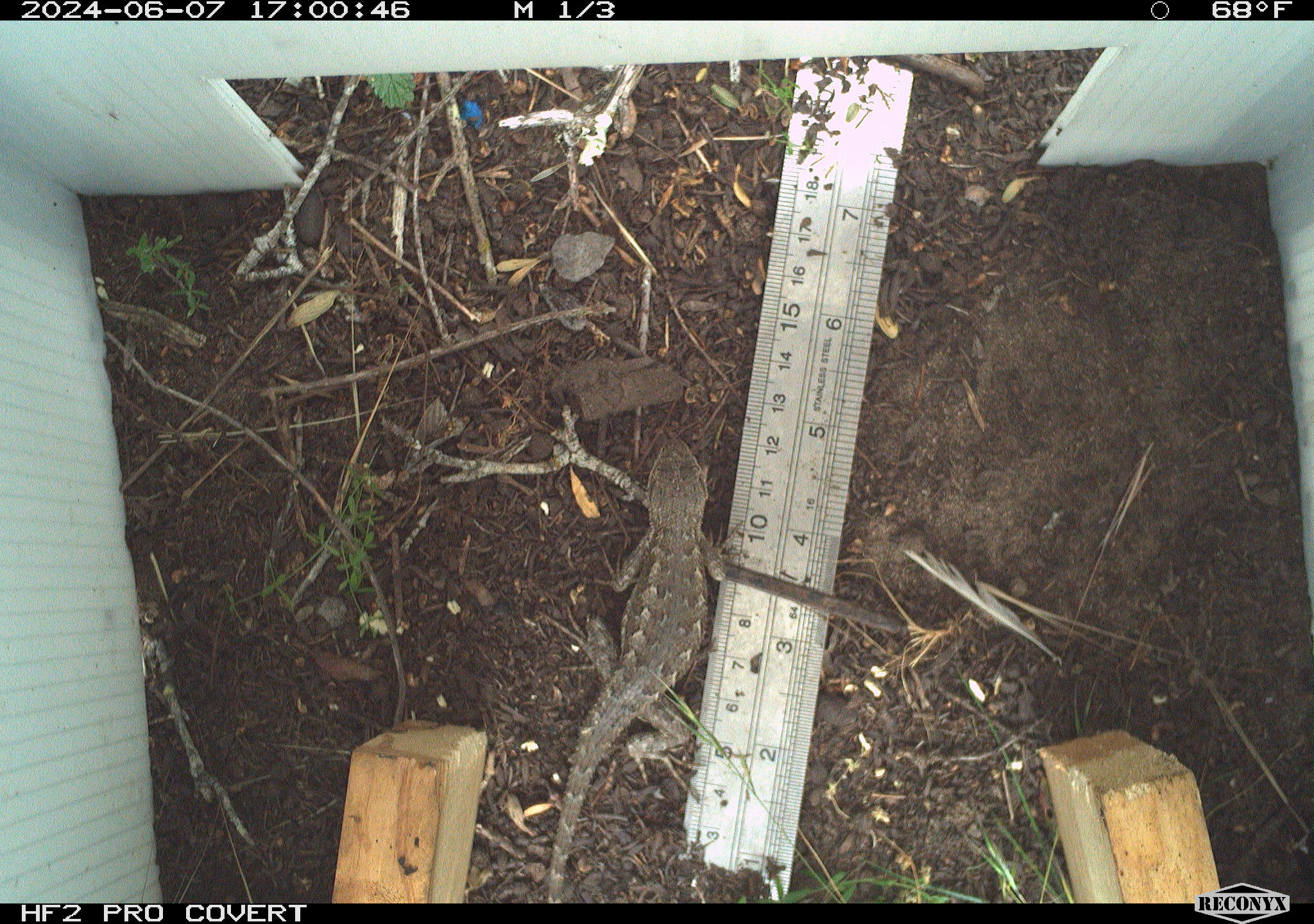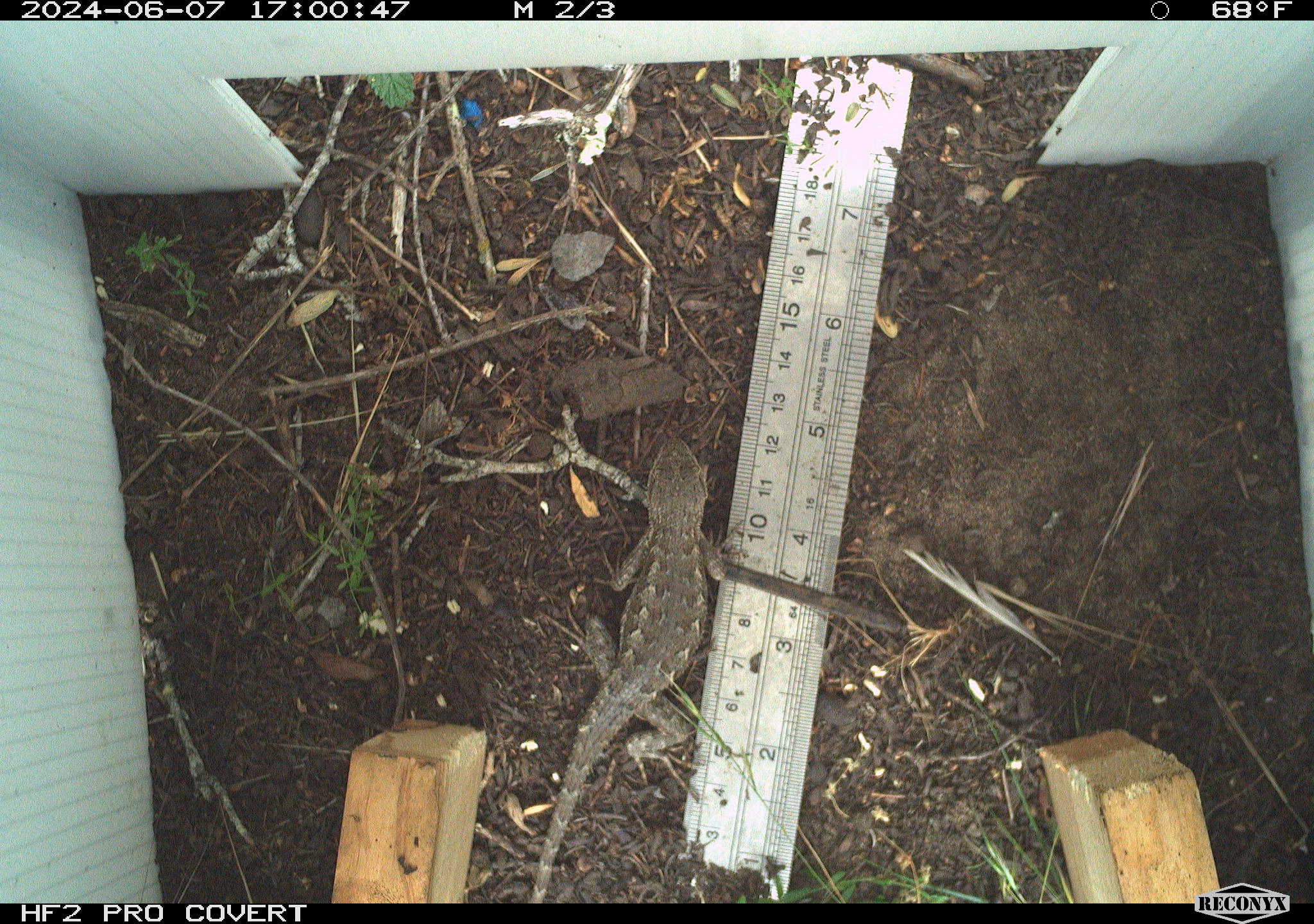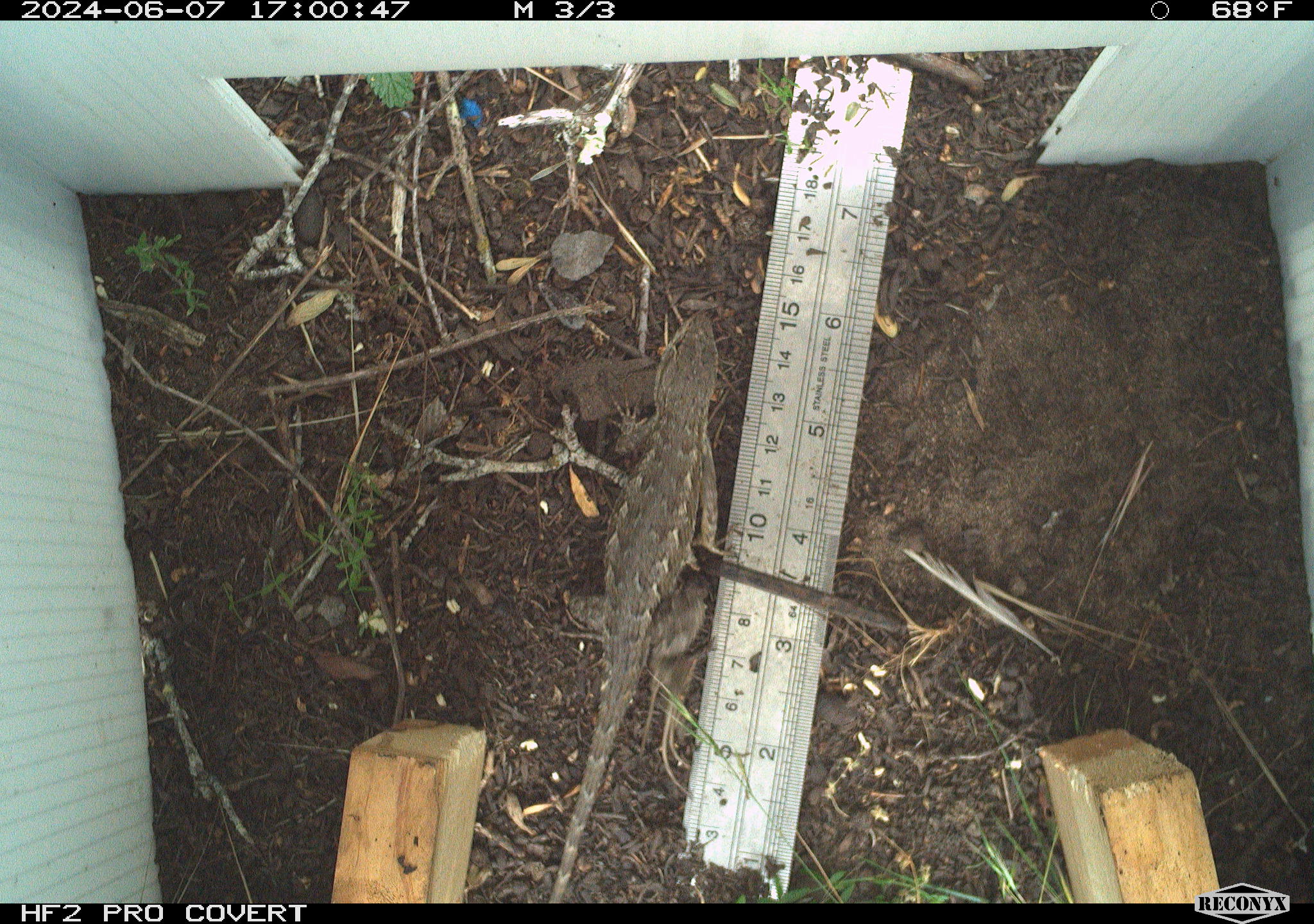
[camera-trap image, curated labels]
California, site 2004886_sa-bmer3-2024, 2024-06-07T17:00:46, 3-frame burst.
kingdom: Animalia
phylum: Chordata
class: Reptilia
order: Squamata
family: Phrynosomatidae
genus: Sceloporus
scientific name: Sceloporus occidentalis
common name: western fence lizard